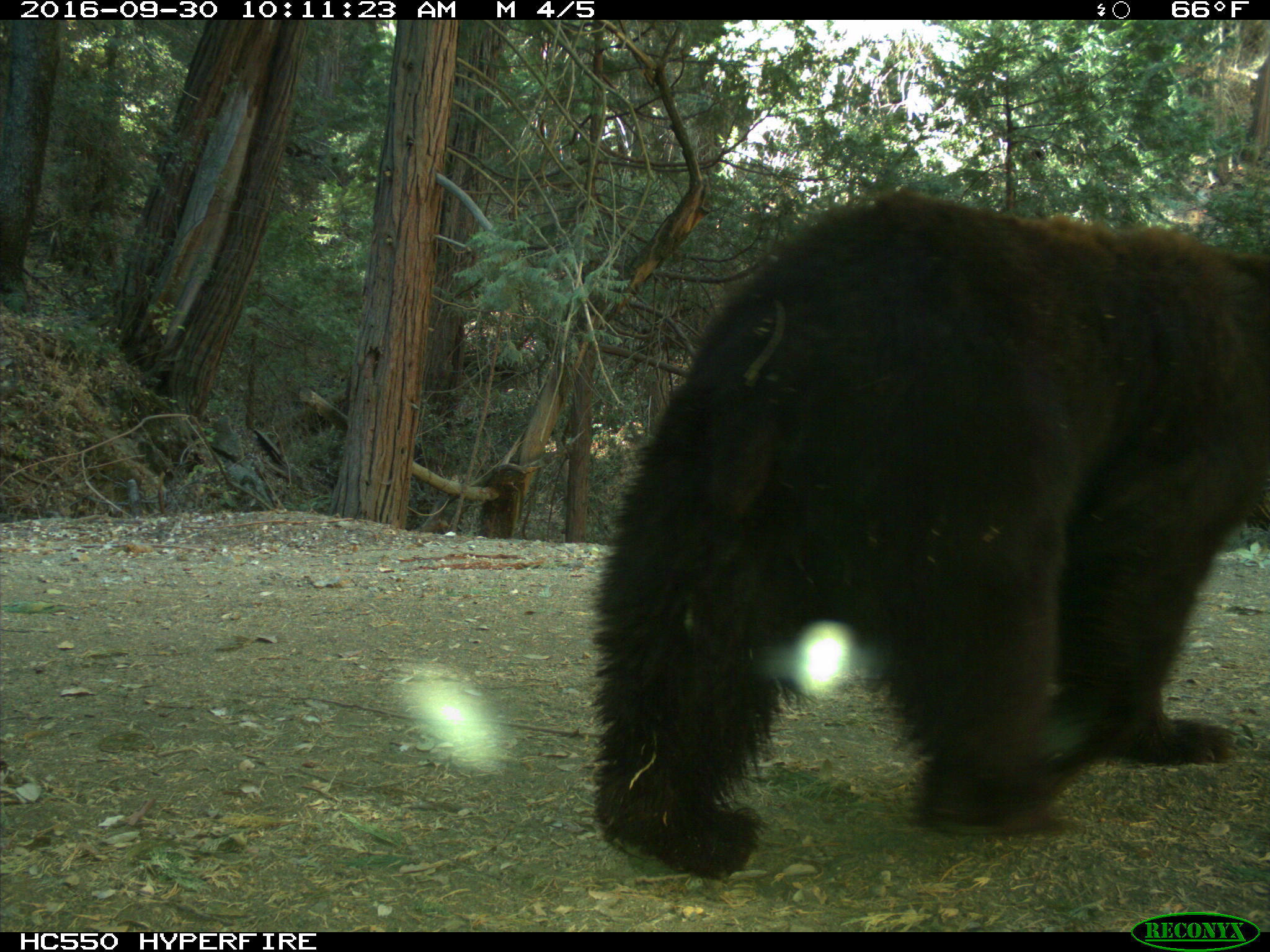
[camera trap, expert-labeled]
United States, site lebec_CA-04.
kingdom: Animalia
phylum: Chordata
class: Mammalia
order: Carnivora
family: Ursidae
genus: Ursus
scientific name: Ursus americanus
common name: american black bear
Ursus americanus (american black bear).